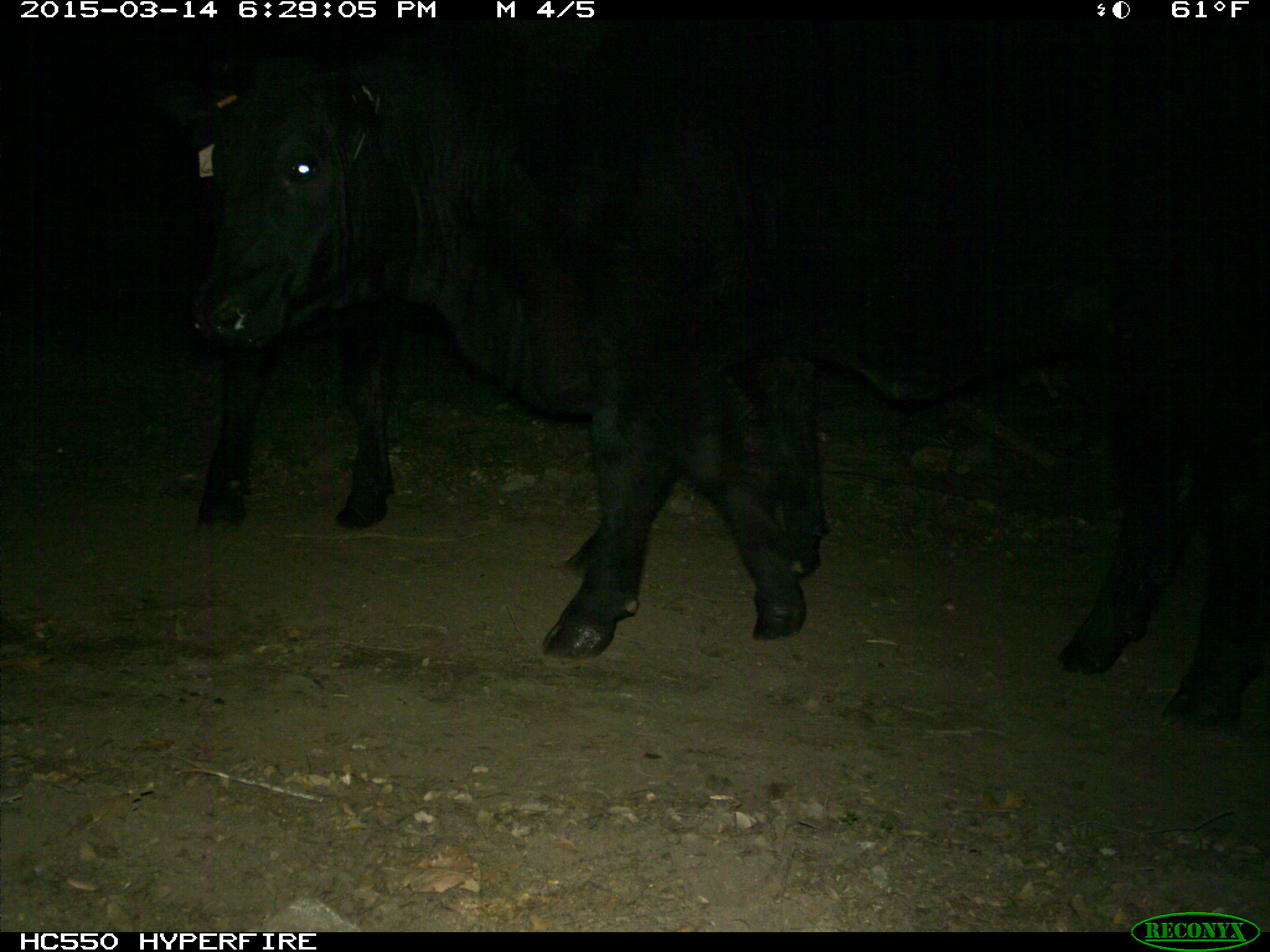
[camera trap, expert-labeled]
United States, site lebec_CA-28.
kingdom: Animalia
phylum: Chordata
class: Mammalia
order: Artiodactyla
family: Bovidae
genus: Bos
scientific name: Bos taurus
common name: domestic cow